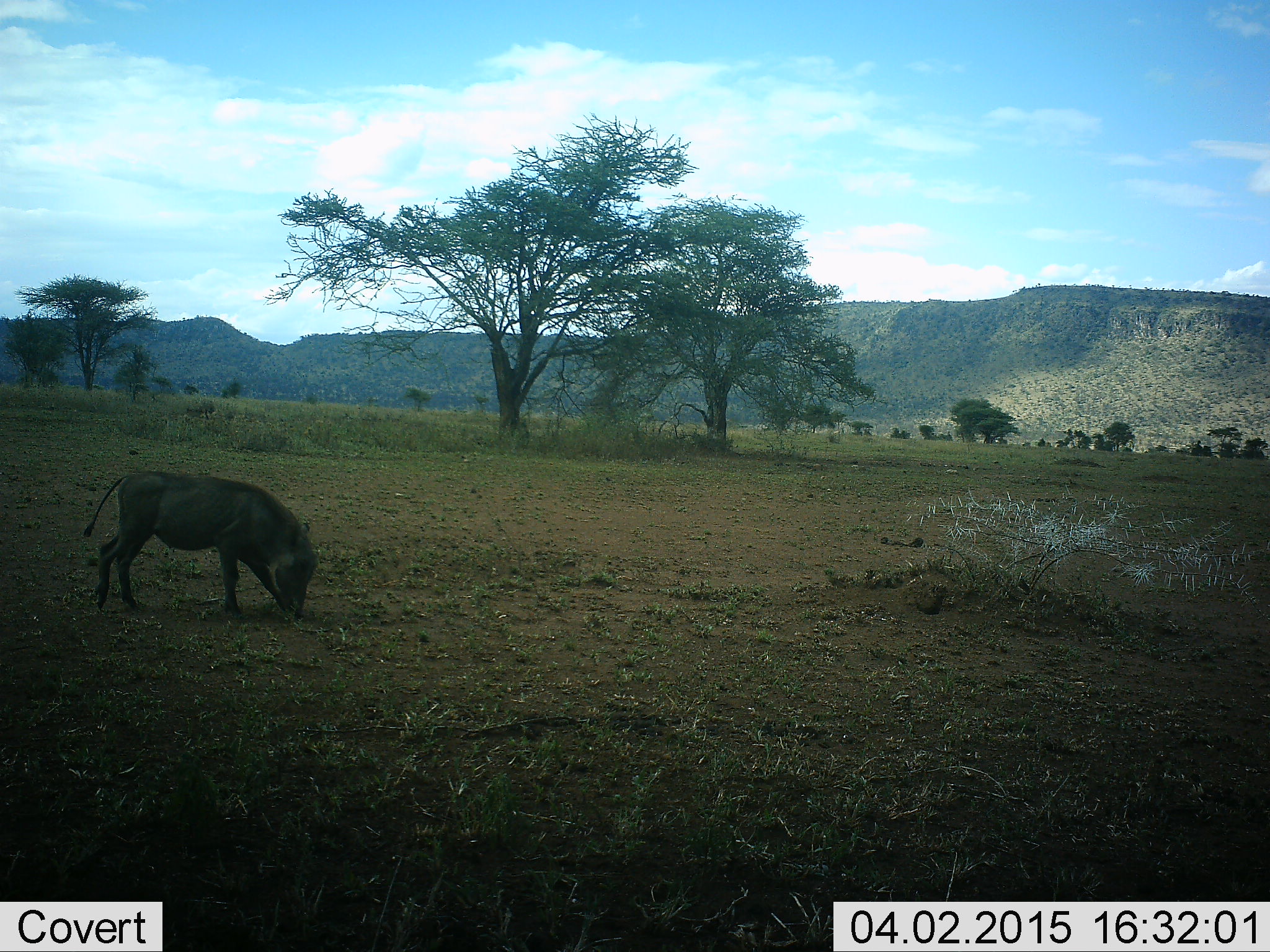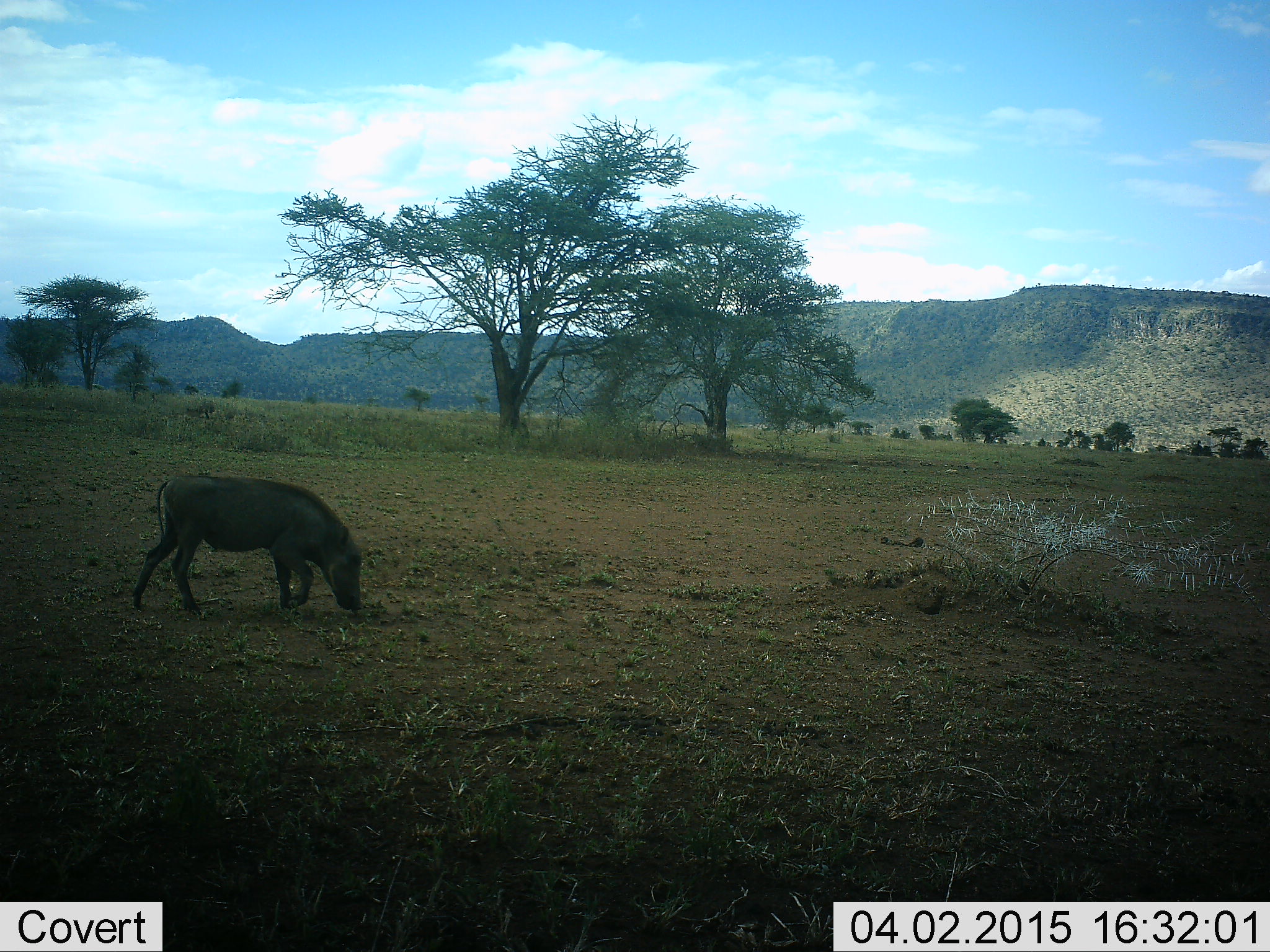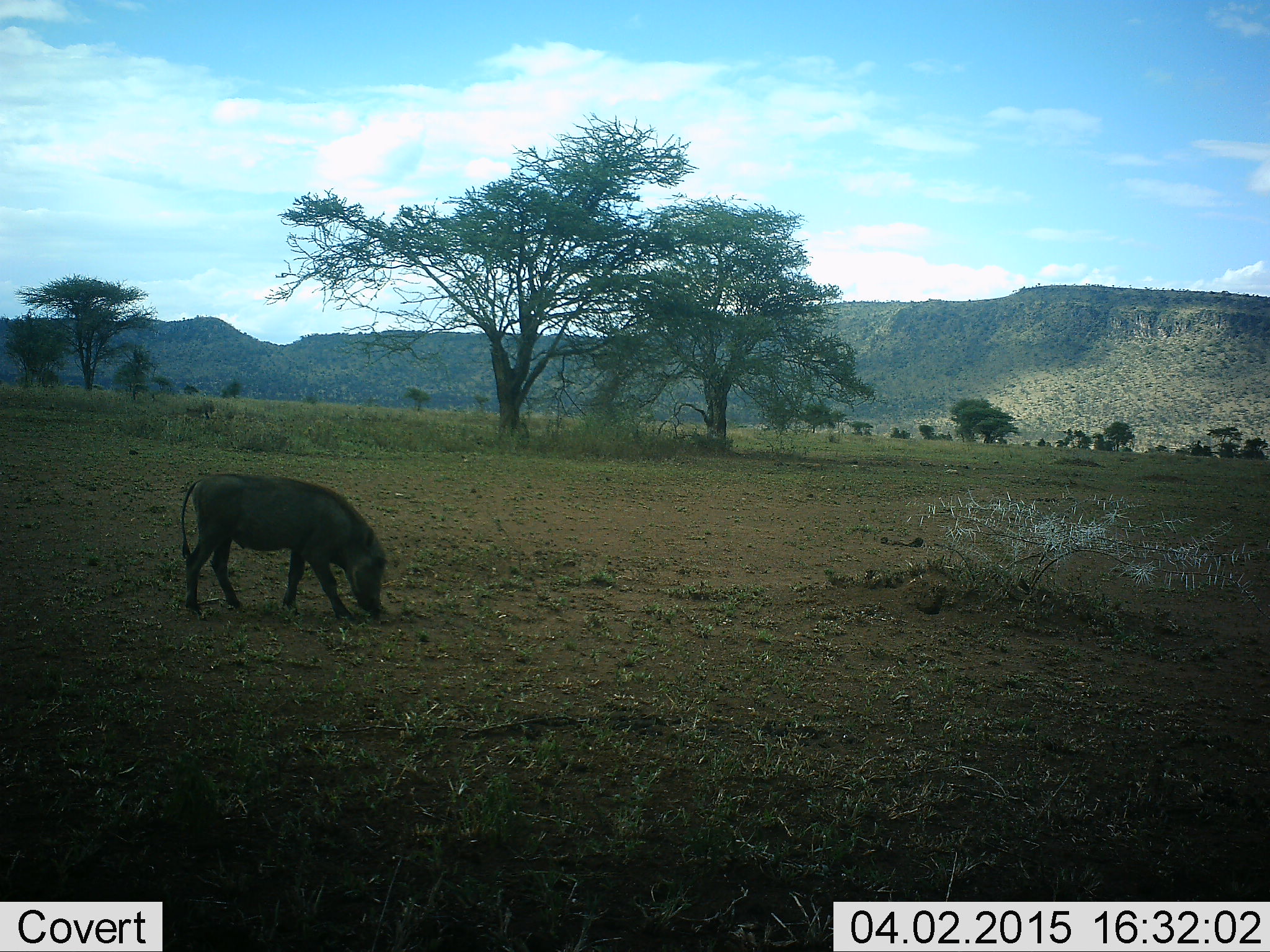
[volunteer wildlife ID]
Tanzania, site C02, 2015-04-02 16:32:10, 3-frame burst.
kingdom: Animalia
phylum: Chordata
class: Mammalia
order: Artiodactyla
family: Suidae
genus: Phacochoerus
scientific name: Phacochoerus africanus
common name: warthog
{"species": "warthog (Phacochoerus africanus)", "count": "1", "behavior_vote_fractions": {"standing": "0%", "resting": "0%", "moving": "80%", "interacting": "0%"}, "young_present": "10%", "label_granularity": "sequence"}